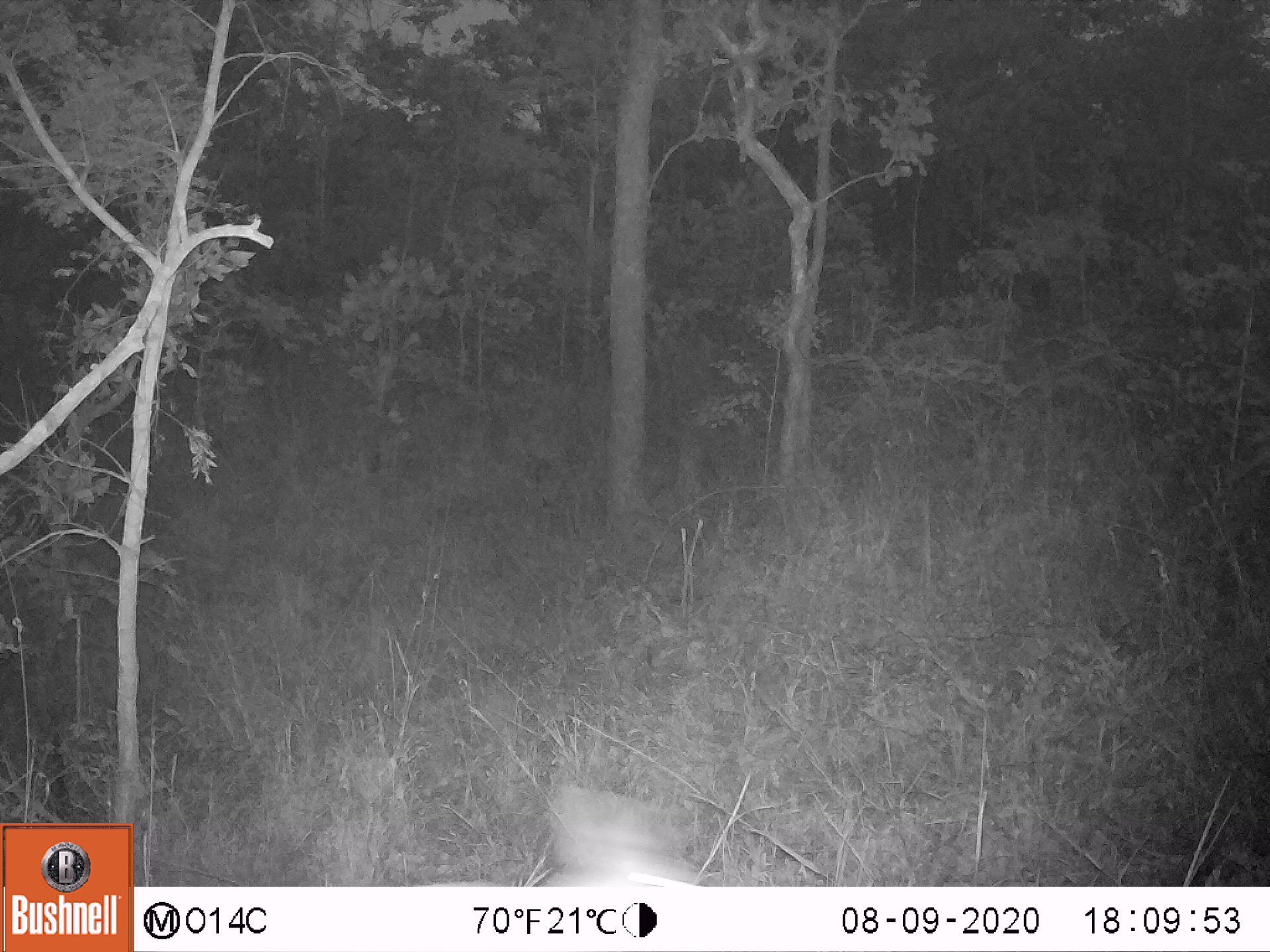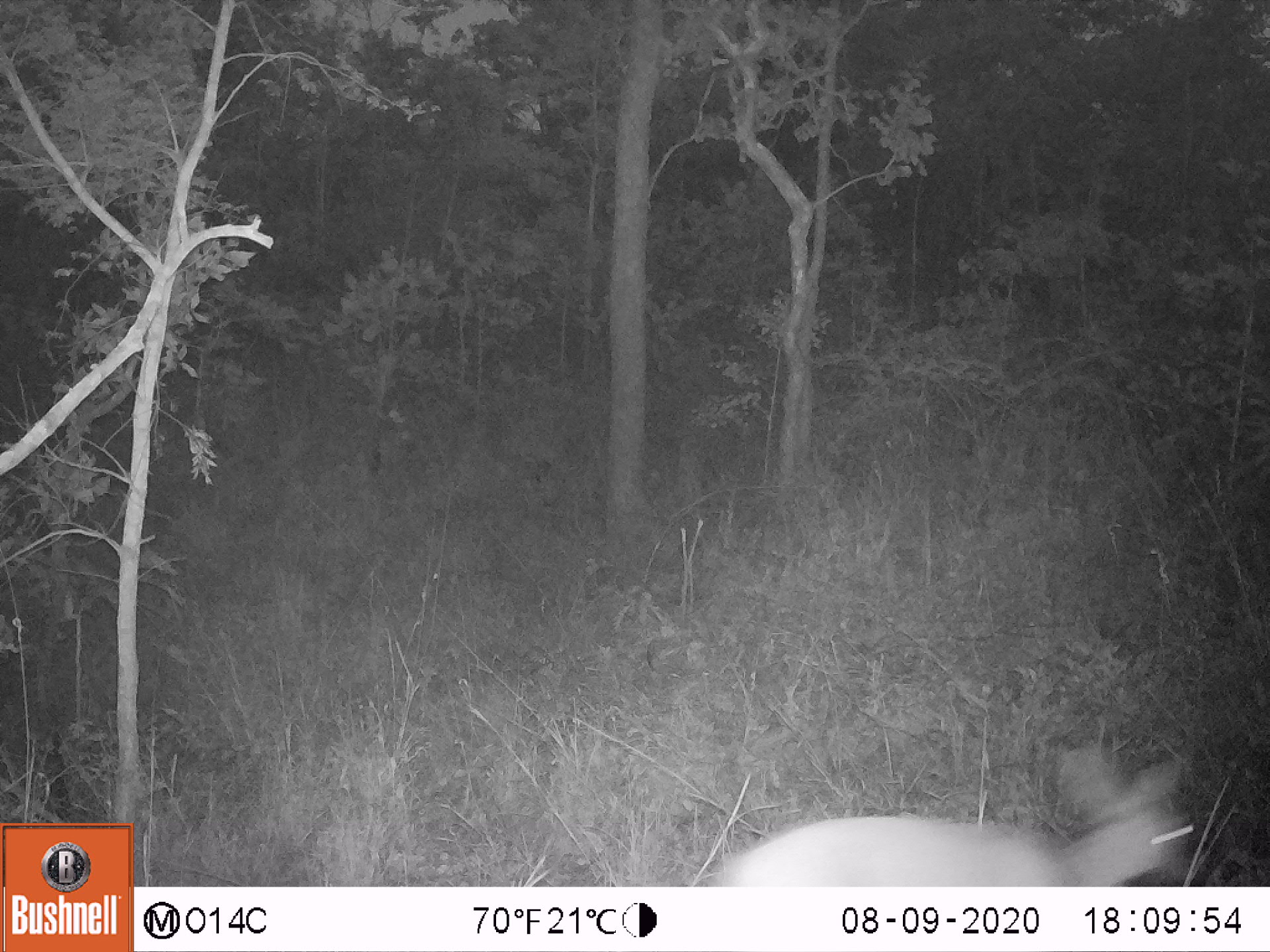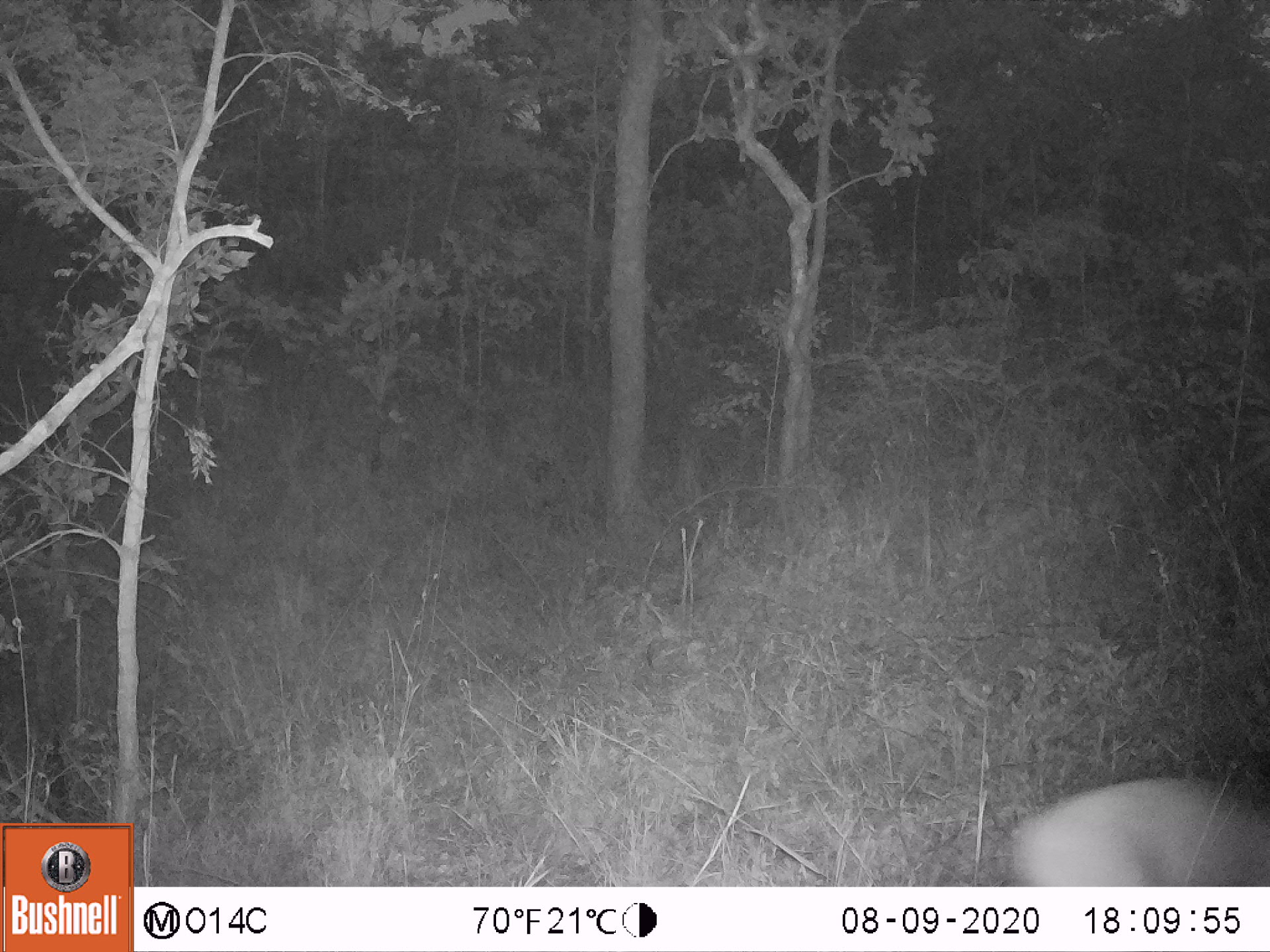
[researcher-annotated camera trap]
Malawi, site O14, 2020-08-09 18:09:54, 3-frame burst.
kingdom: Animalia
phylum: Chordata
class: Mammalia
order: Artiodactyla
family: Bovidae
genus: Sylvicapra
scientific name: Sylvicapra grimmia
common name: common duiker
Common duiker (Sylvicapra grimmia), count 1.